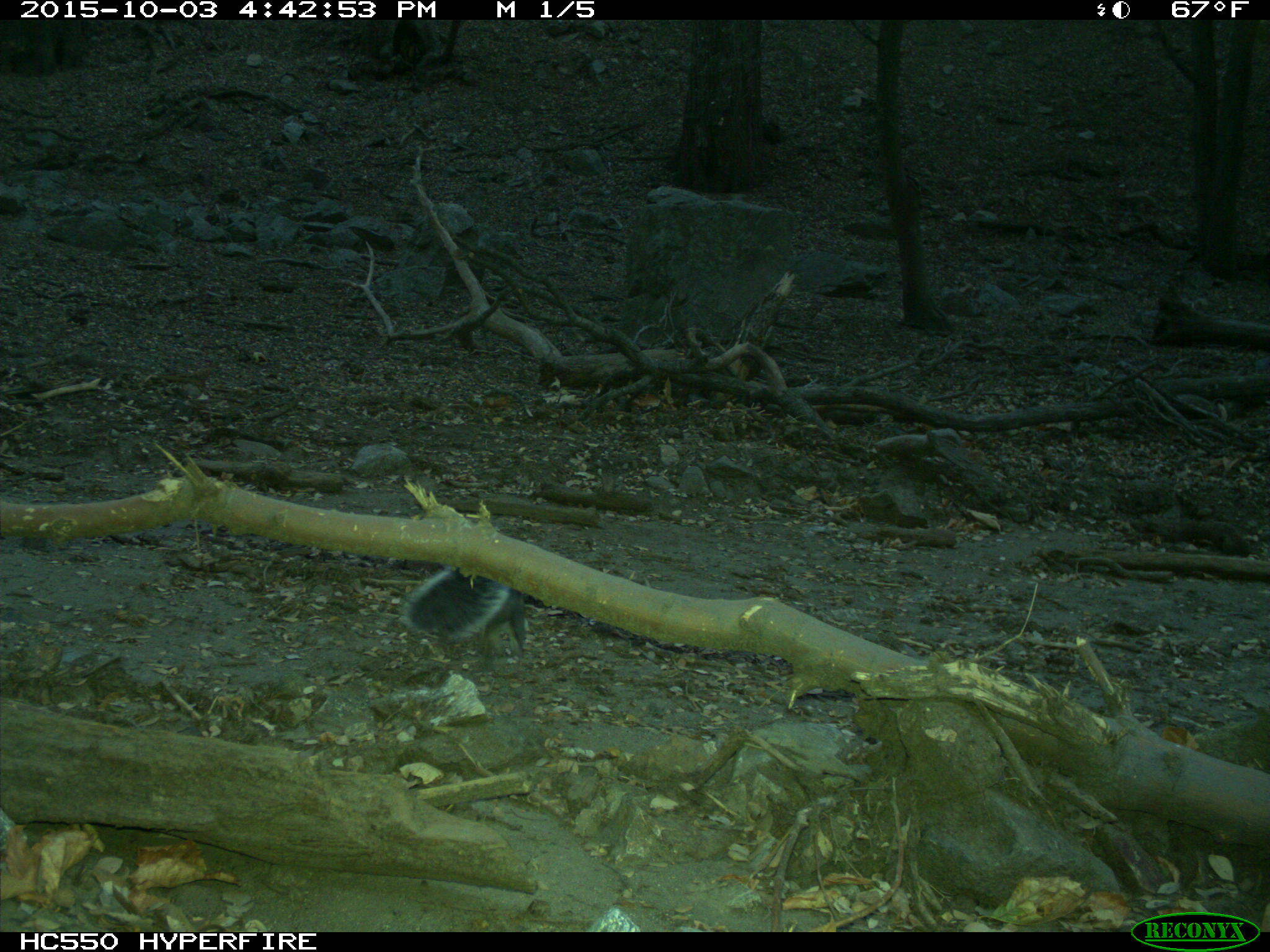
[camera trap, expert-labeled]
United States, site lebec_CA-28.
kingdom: Animalia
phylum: Chordata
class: Mammalia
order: Rodentia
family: Sciuridae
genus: Sciurus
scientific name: Sciurus carolinensis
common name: eastern gray squirrel